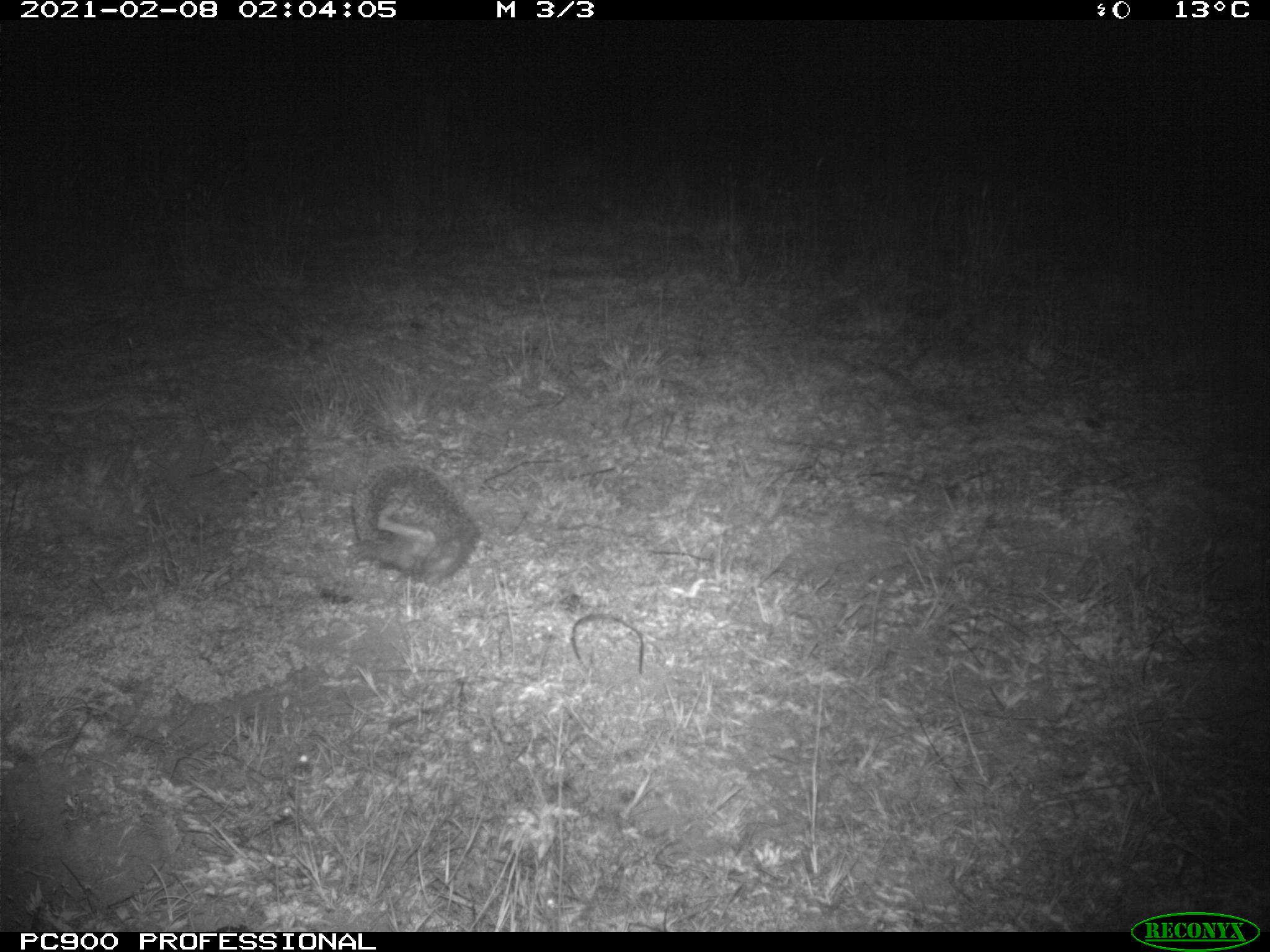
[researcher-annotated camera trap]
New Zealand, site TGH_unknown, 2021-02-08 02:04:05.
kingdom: Animalia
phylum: Chordata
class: Mammalia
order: Eulipotyphla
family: Erinaceidae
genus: Erinaceus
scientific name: Erinaceus europaeus europaeus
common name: european hedgehog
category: hedgehog